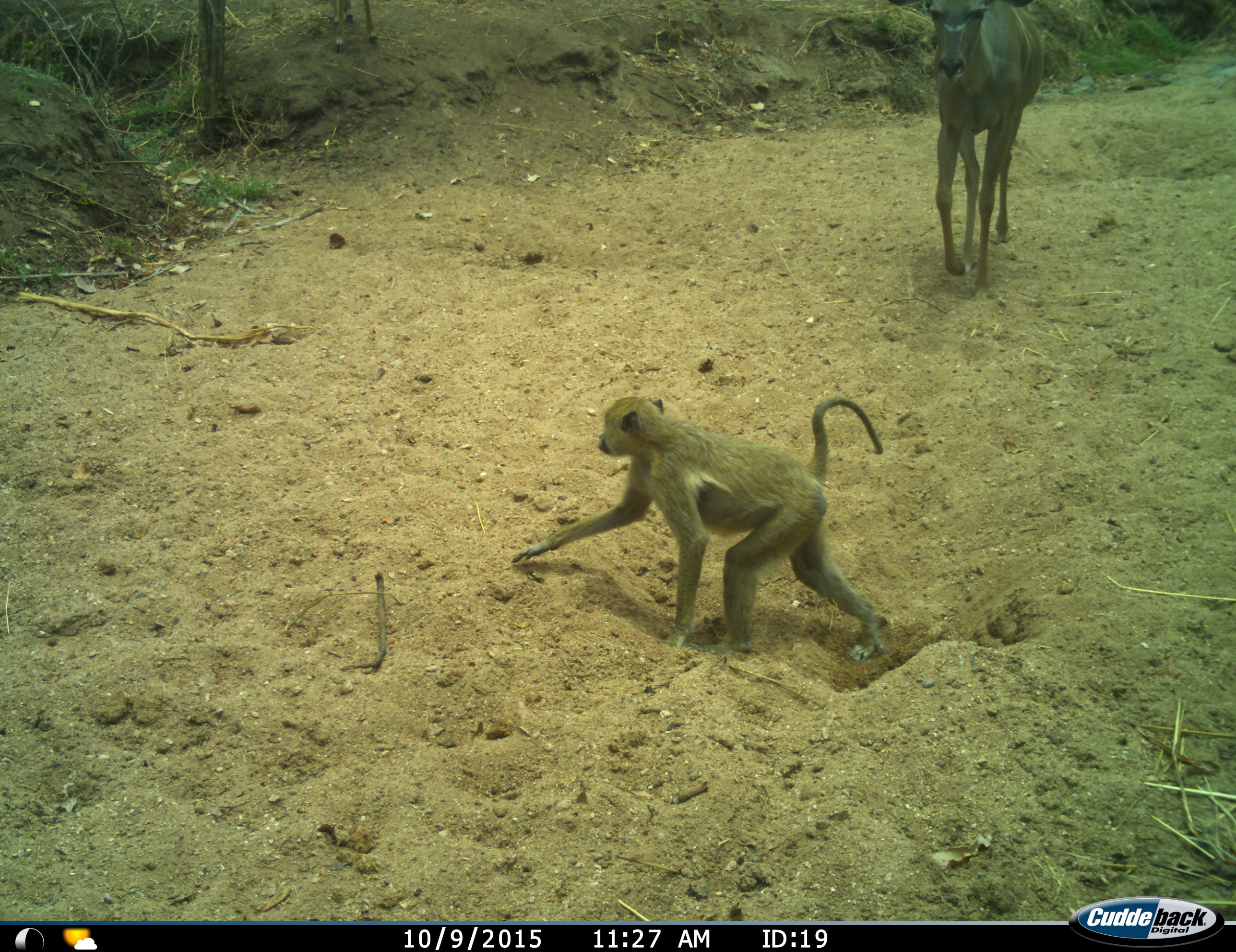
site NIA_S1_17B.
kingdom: Animalia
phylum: Chordata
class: Mammalia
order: Primates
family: Cercopithecidae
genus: Papio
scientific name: Papio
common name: baboon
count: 1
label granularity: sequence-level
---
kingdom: Animalia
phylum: Chordata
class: Mammalia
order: Artiodactyla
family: Bovidae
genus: Tragelaphus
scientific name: Tragelaphus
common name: kudu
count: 1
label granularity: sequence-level